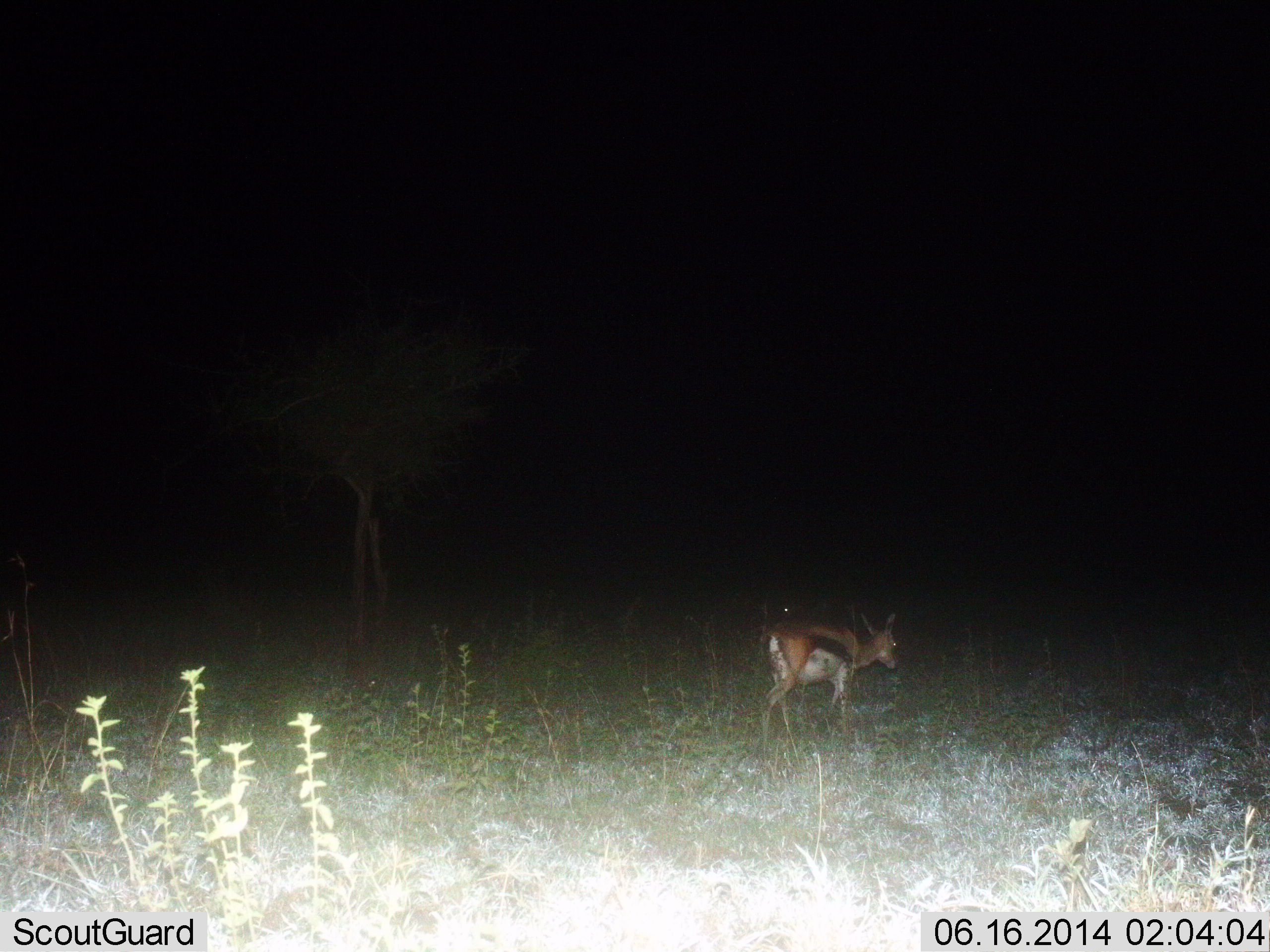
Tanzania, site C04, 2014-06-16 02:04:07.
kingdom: Animalia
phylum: Chordata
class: Mammalia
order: Artiodactyla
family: Bovidae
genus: Eudorcas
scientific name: Eudorcas thomsonii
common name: thomson's gazelle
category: gazellethomsons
Gazellethomsons (thomson's gazelle) (Eudorcas thomsonii), count 1. Behavior (volunteer vote fractions): standing 10%, resting 0%, moving 90%, interacting 0%. Young present (vote fraction): 0%. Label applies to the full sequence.